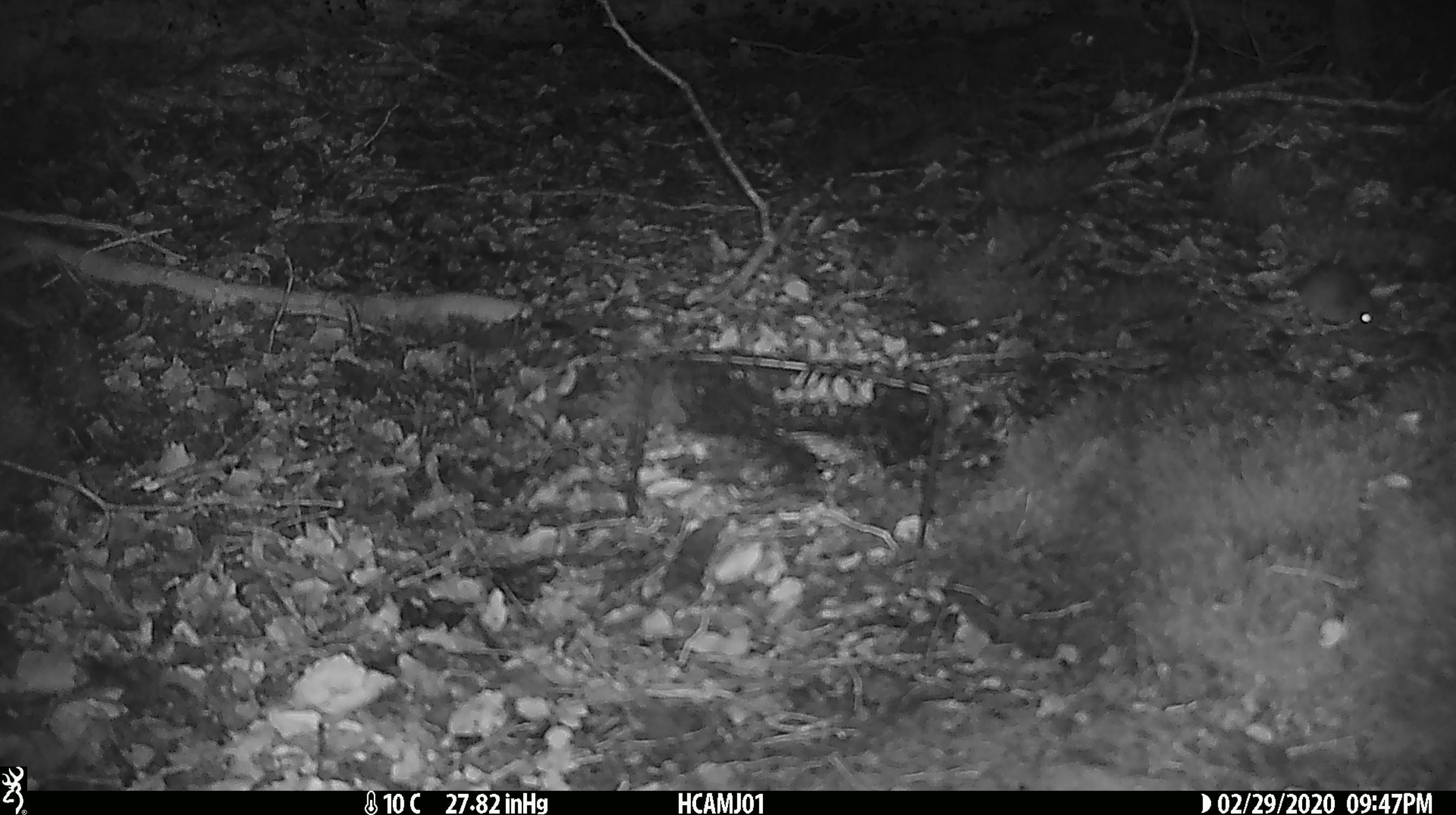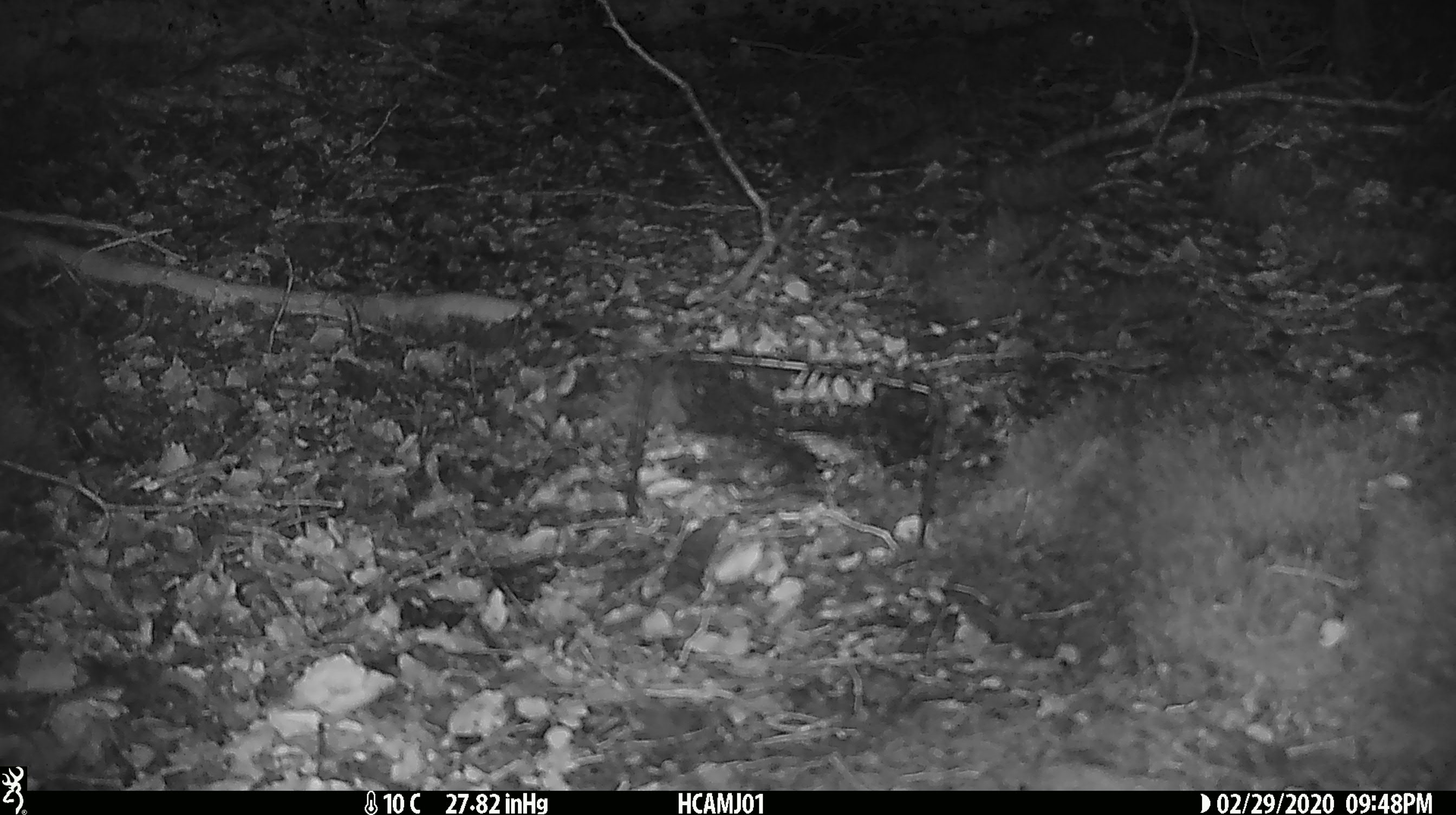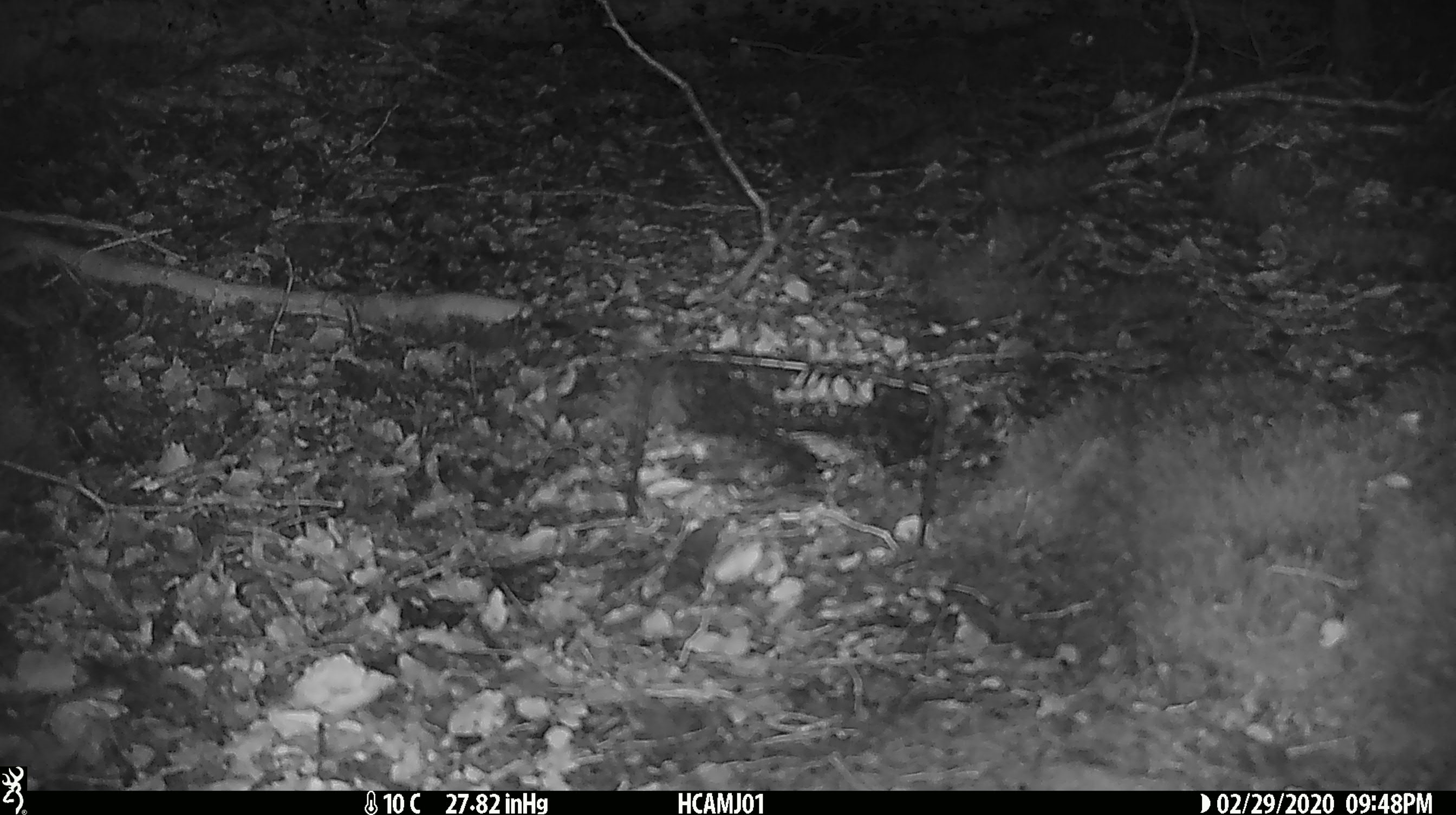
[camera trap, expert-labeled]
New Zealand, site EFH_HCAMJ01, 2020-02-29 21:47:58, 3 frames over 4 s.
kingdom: Animalia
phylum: Chordata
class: Mammalia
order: Rodentia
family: Muridae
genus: Mus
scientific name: Mus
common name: mouse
Mouse (Mus).